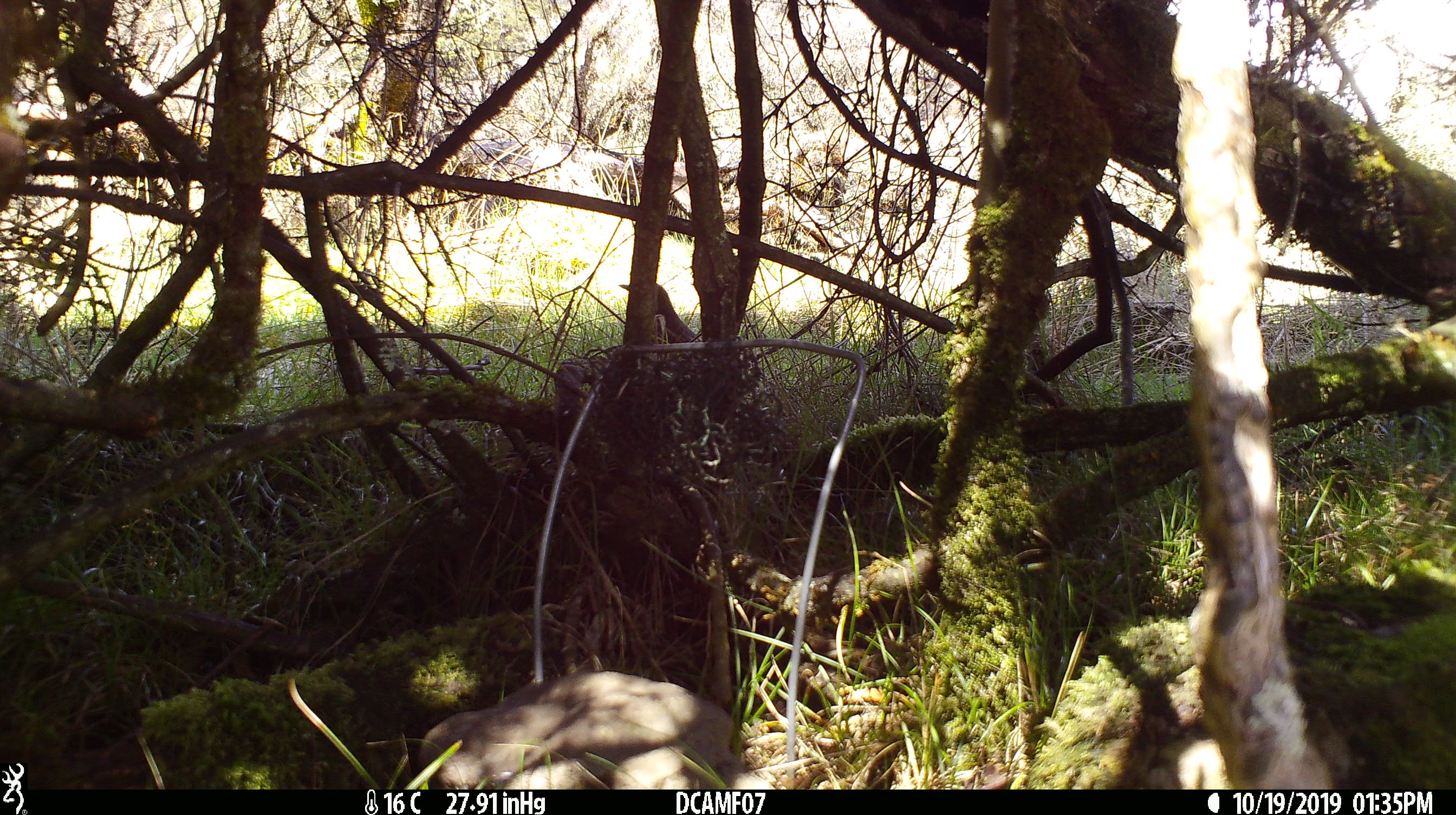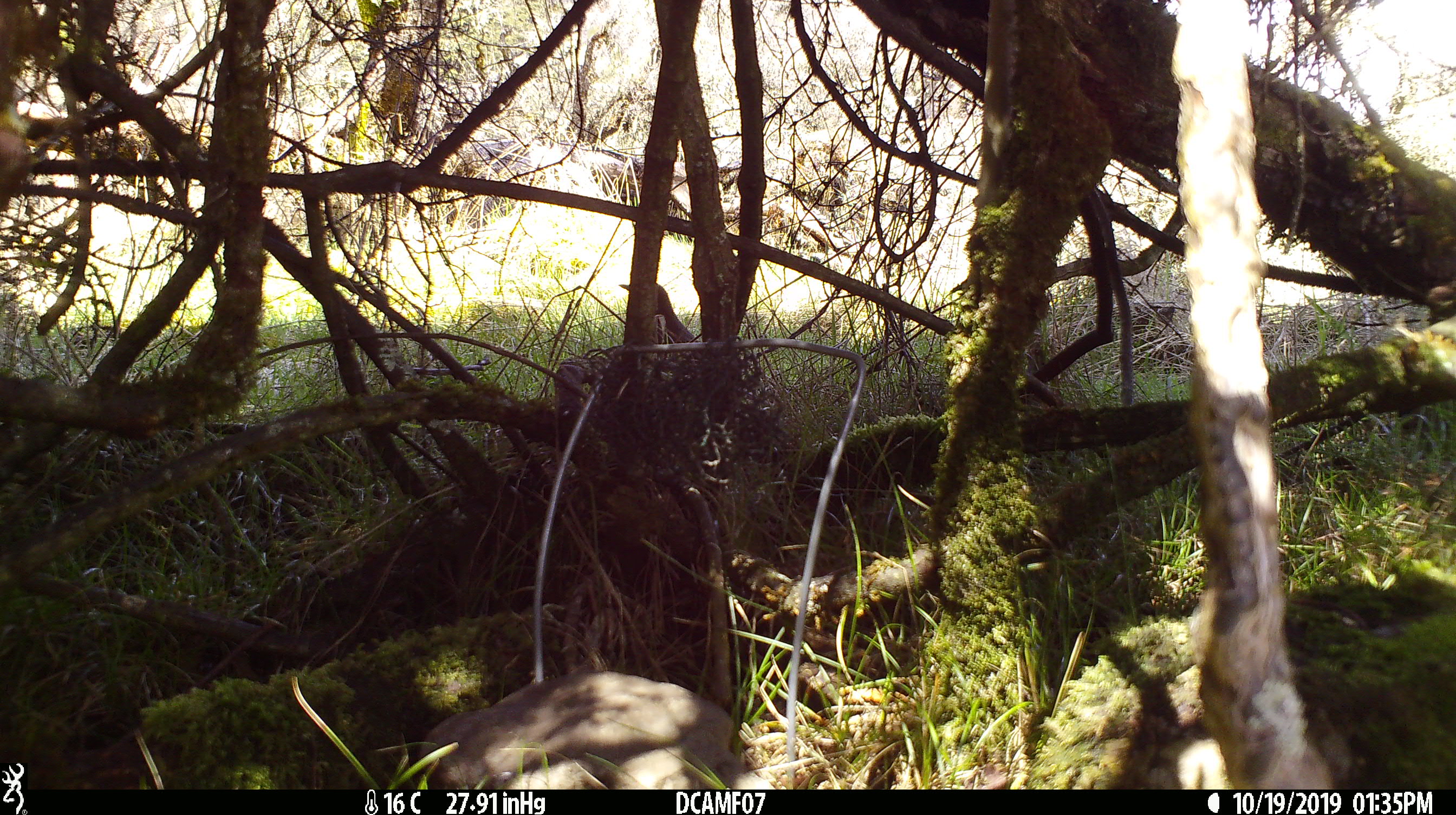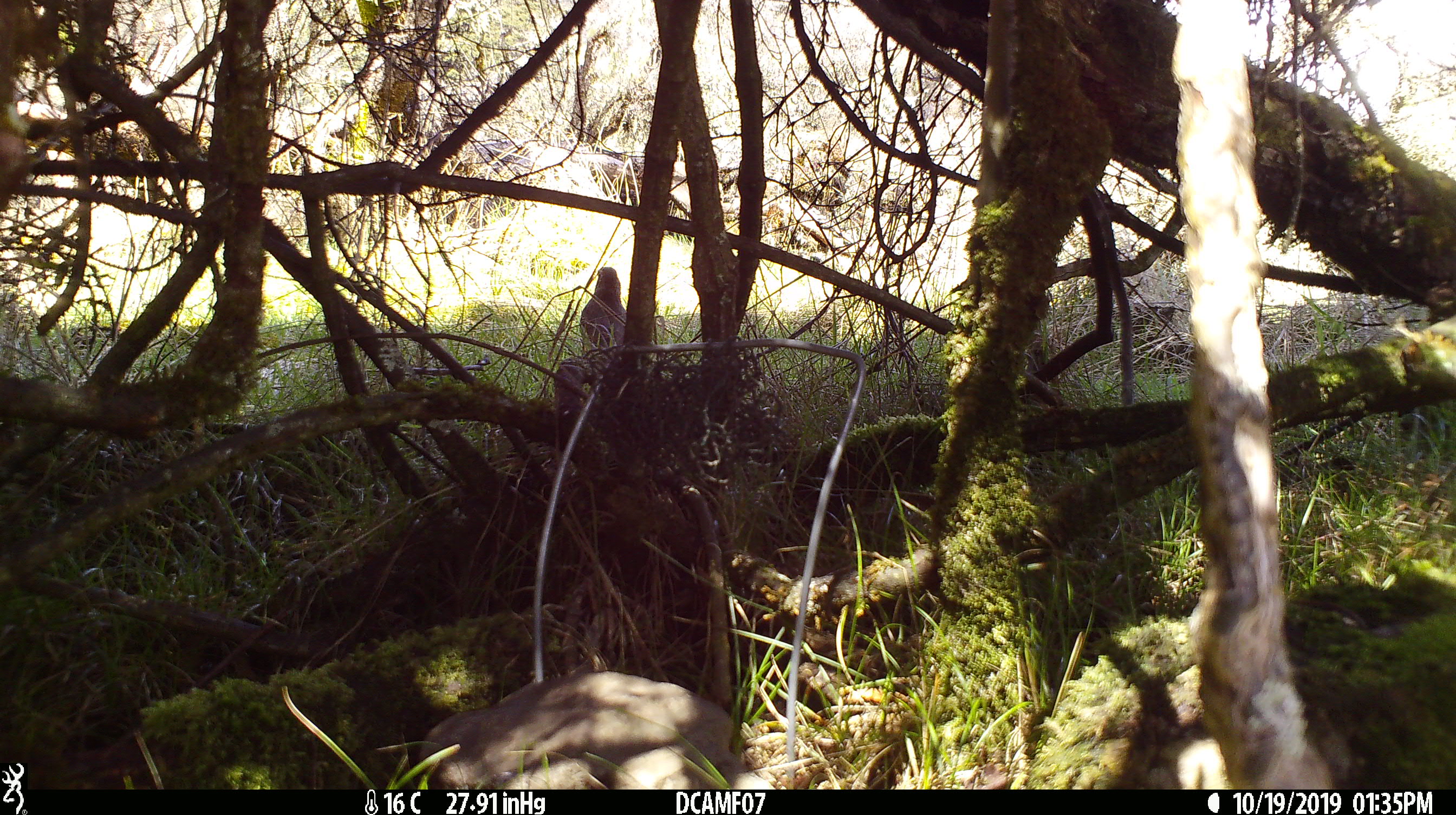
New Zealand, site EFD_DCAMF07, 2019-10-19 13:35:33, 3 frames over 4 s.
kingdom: Animalia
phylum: Chordata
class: Aves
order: Passeriformes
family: Turdidae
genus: Turdus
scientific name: Turdus philomelos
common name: song thrush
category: thrush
Thrush (song thrush) (Turdus philomelos).